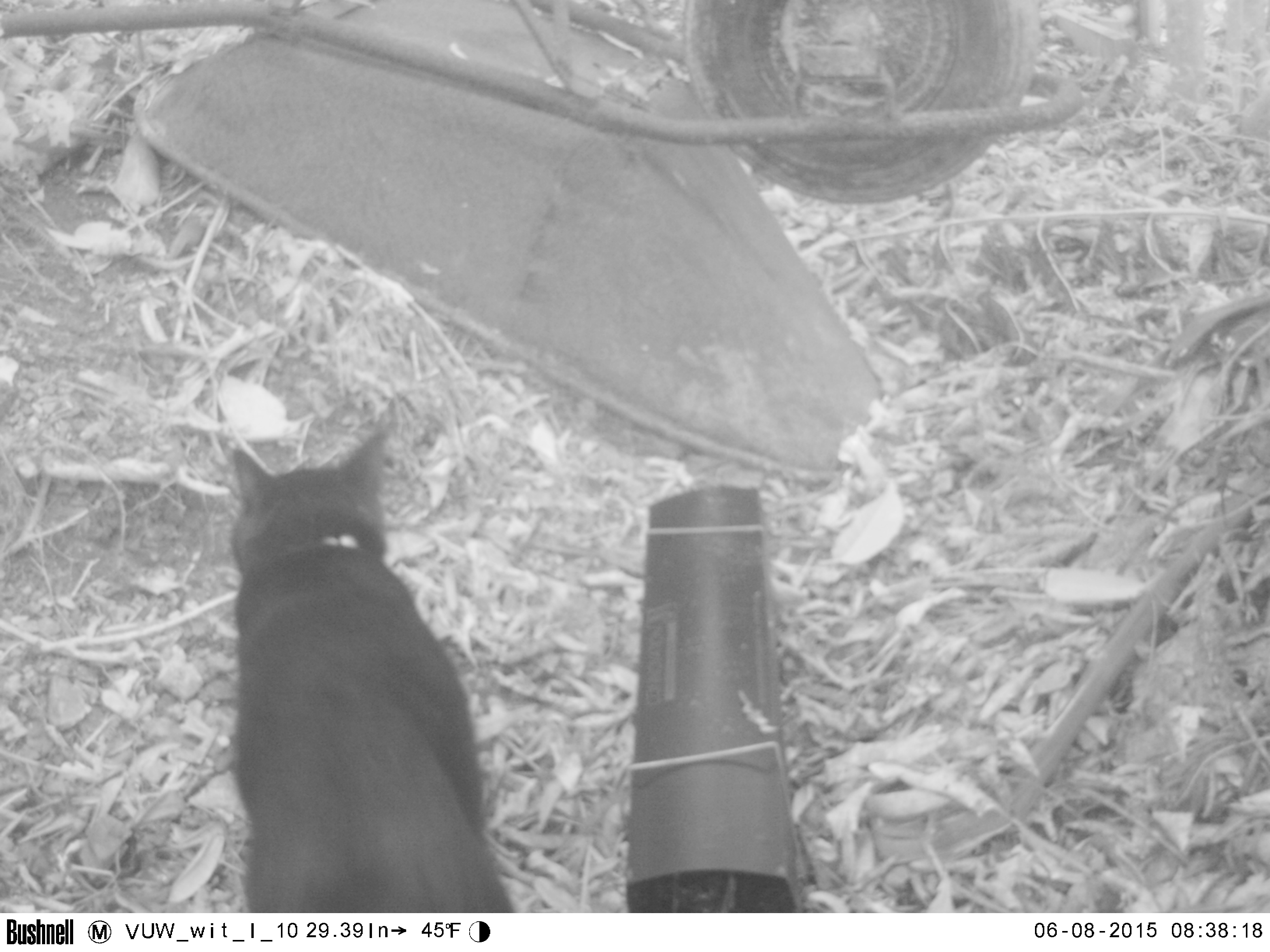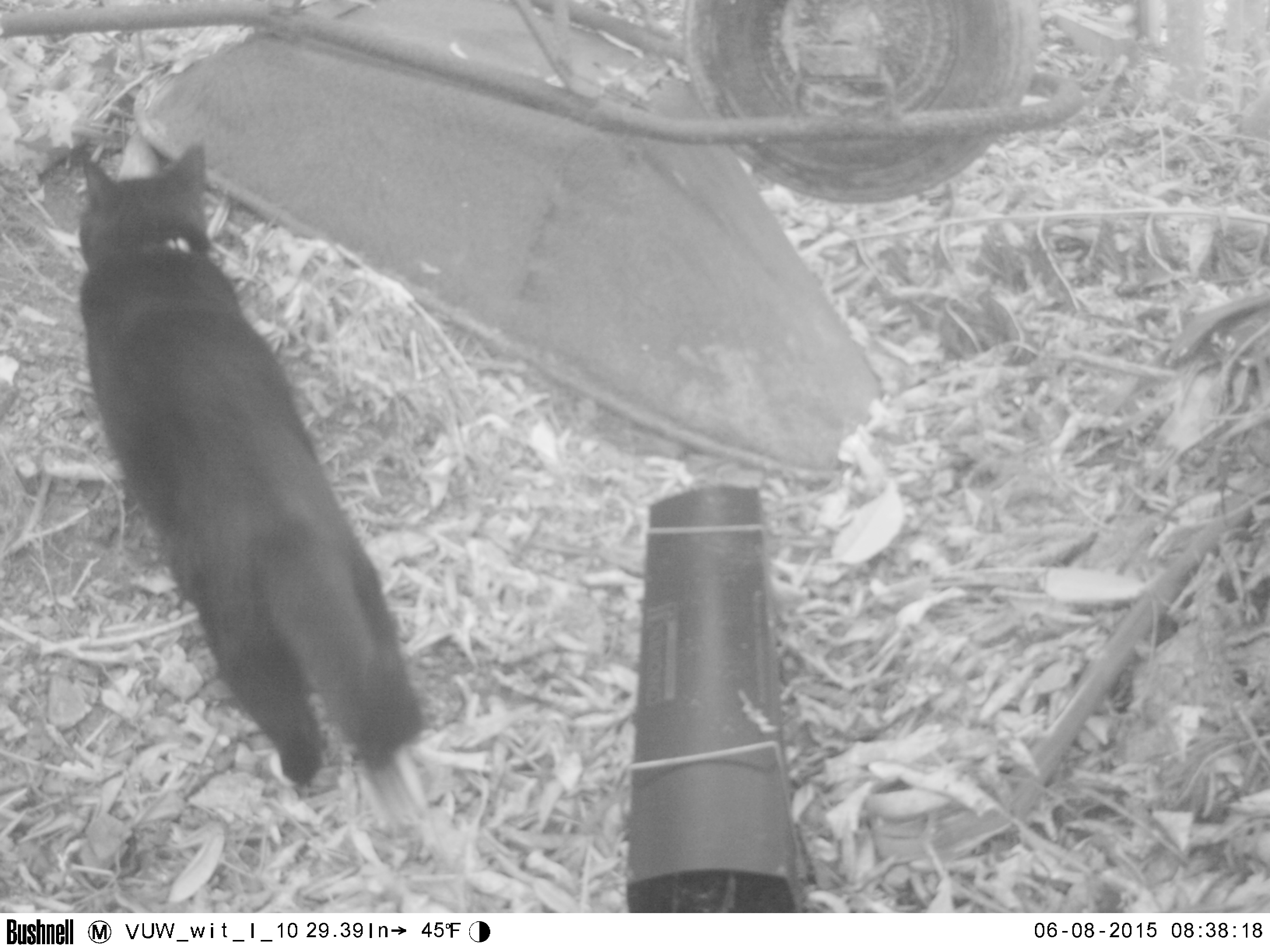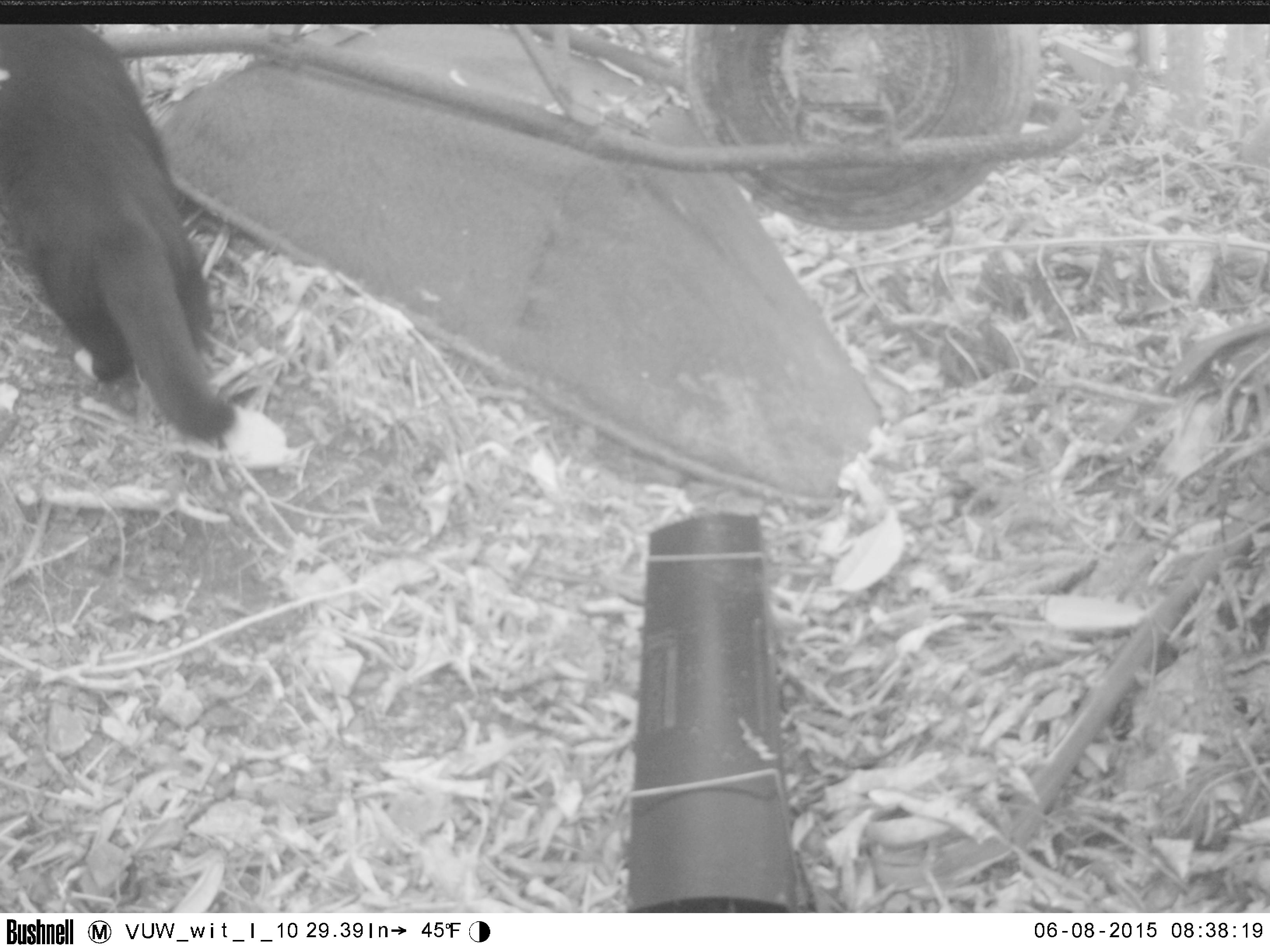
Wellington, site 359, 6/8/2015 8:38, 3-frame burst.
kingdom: Animalia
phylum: Chordata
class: Mammalia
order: Carnivora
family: Felidae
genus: Felis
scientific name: Felis catus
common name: cat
Cat (Felis catus).